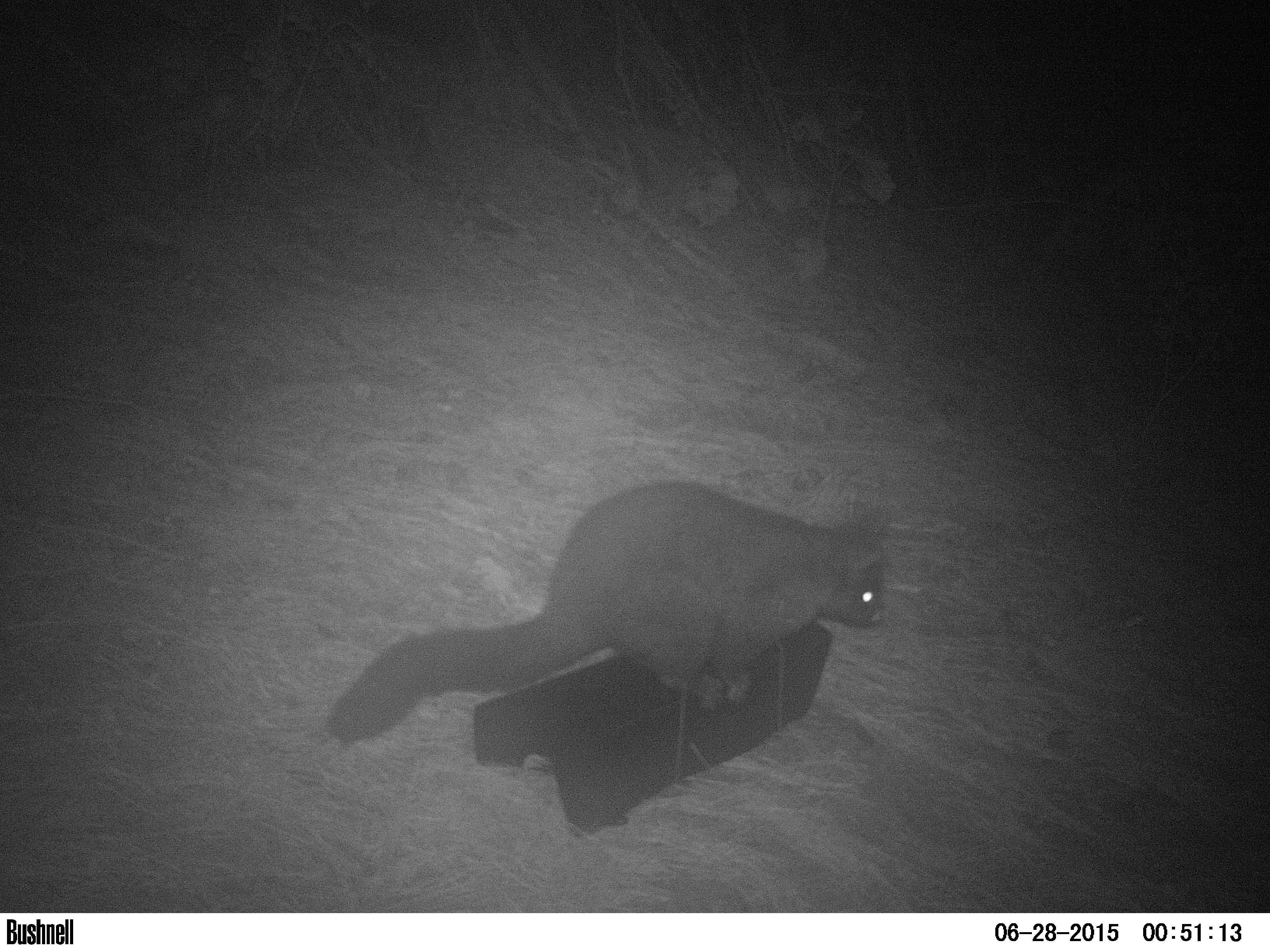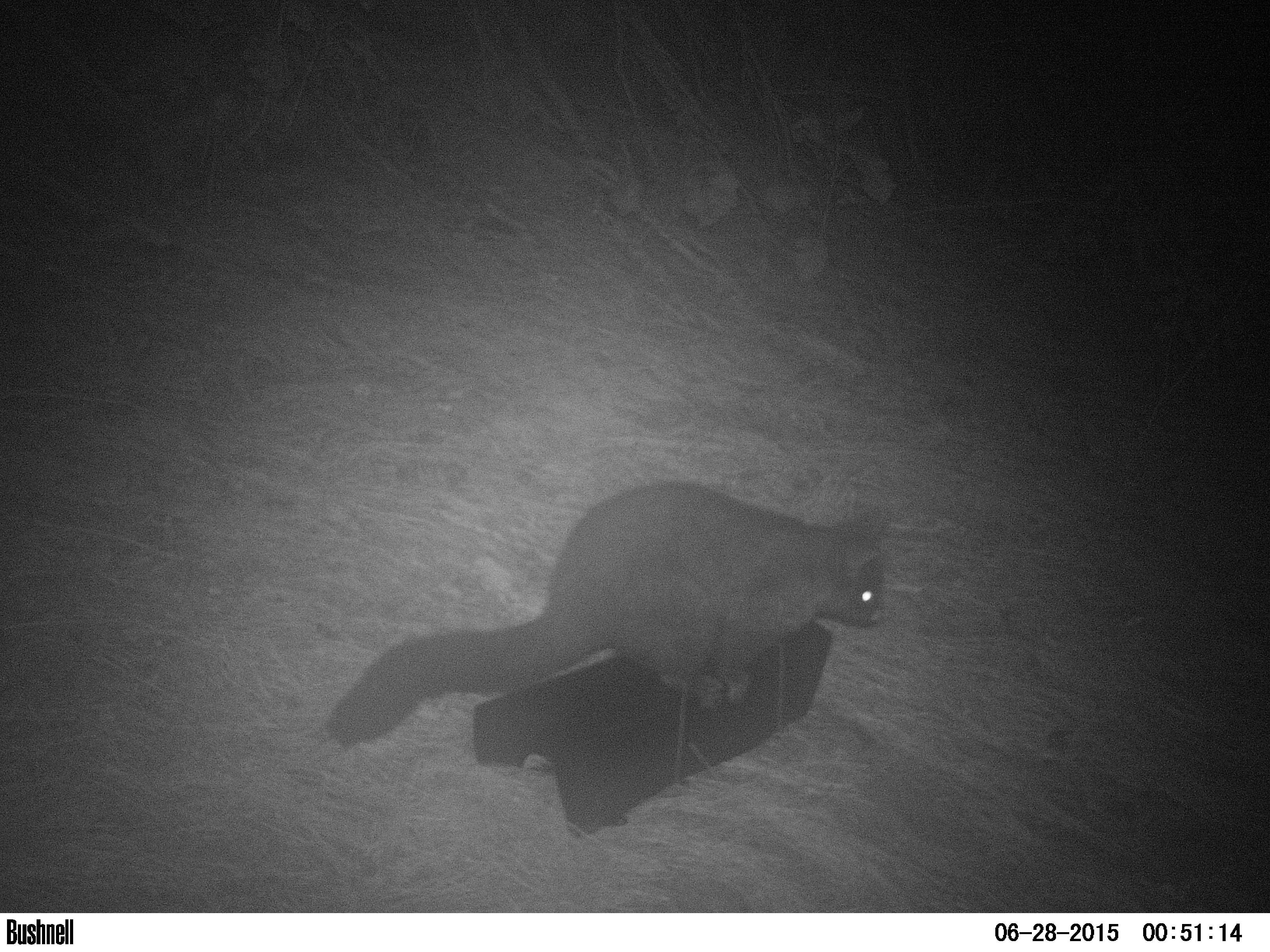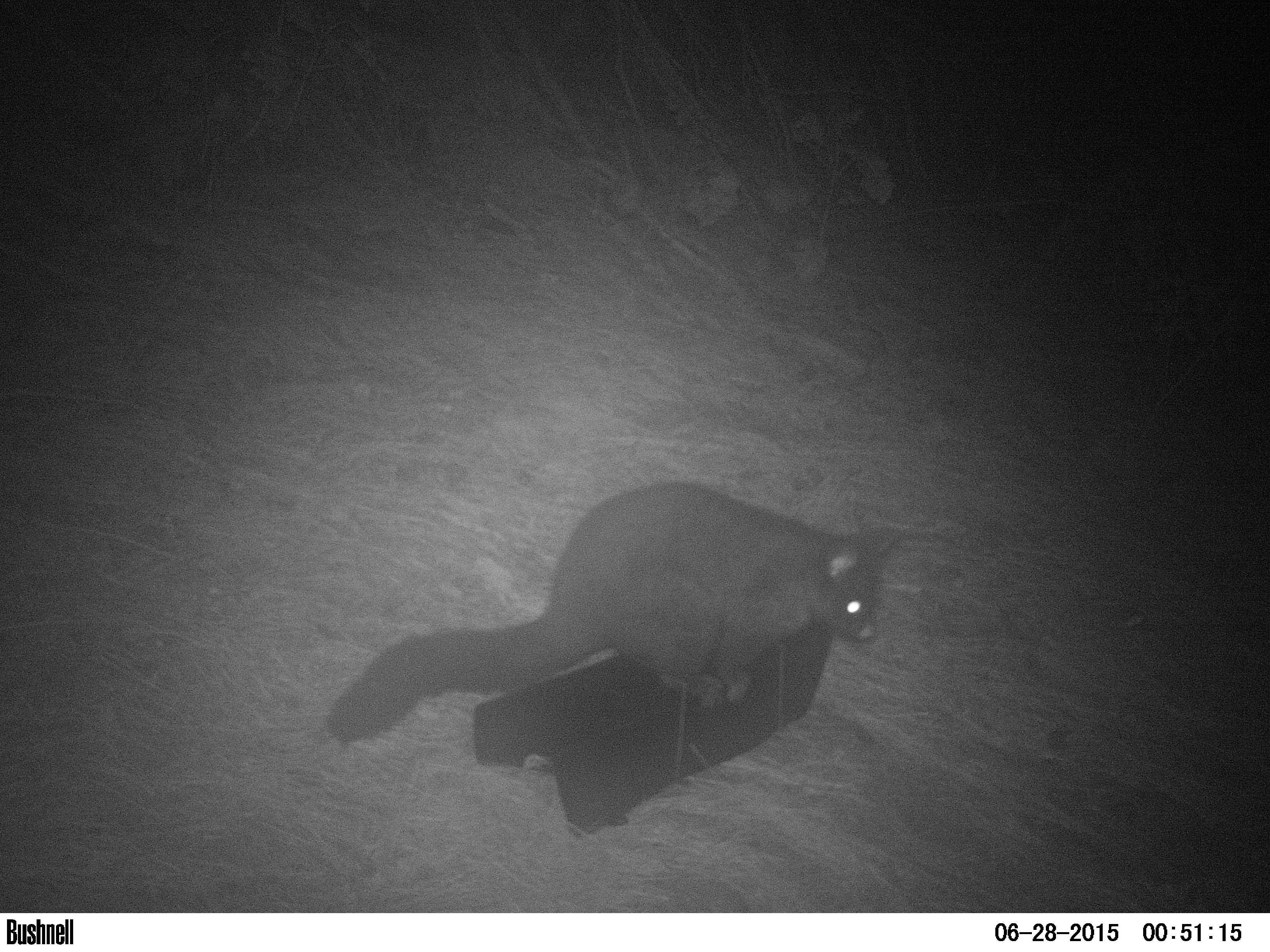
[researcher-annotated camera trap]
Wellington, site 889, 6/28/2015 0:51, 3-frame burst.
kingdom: Animalia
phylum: Chordata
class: Mammalia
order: Didelphimorphia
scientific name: Didelphimorphia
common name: possum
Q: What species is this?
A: Possum (Didelphimorphia).